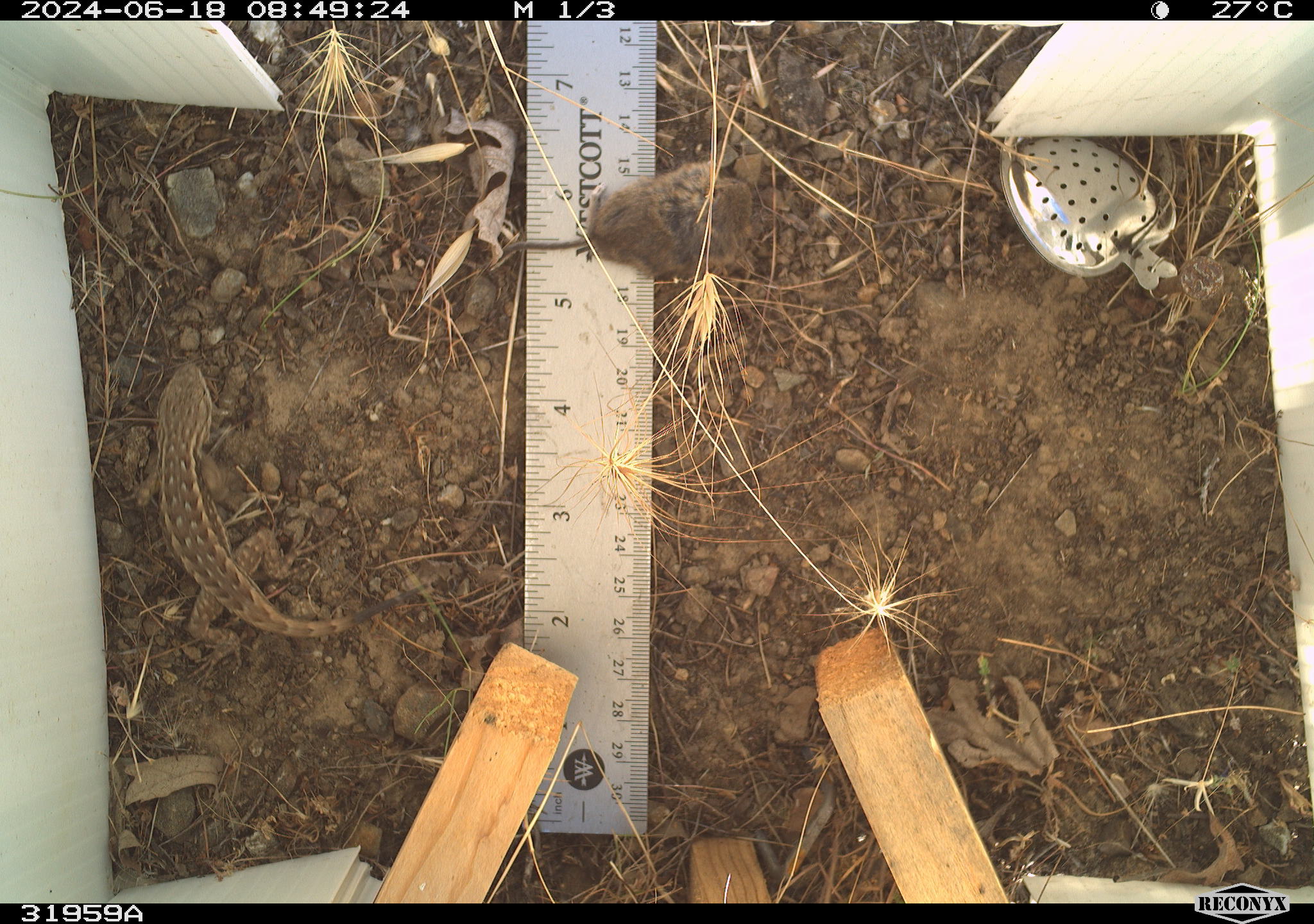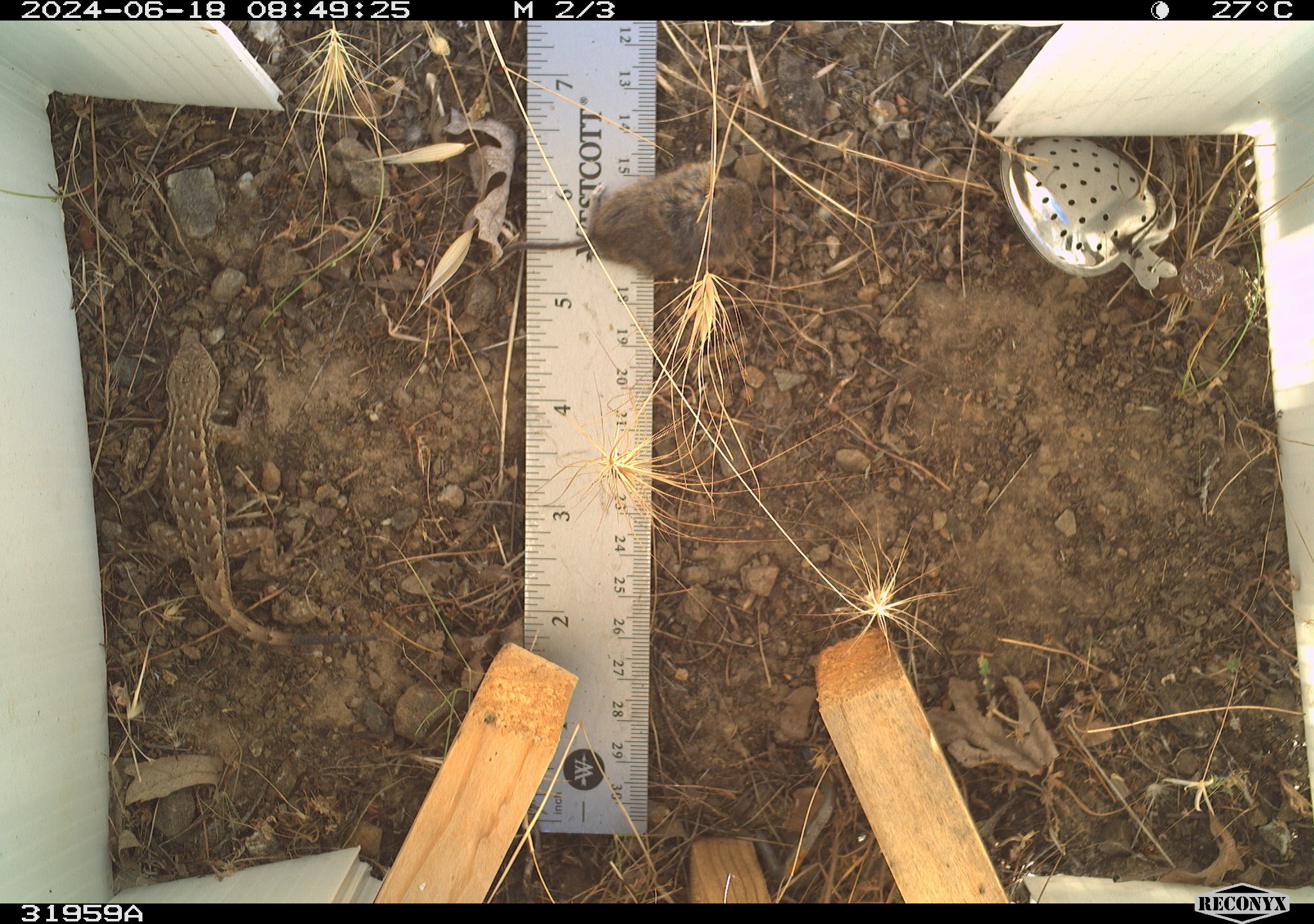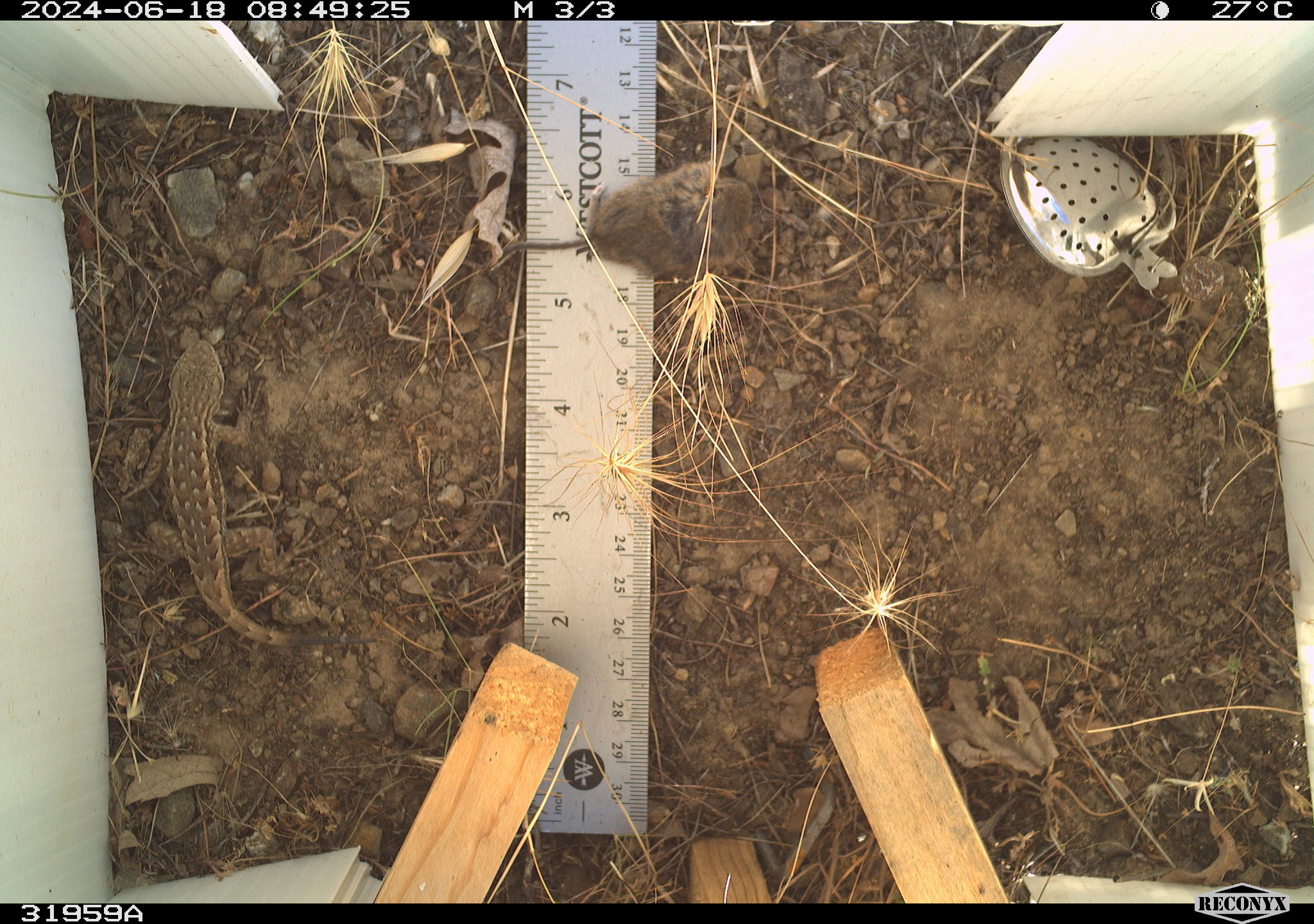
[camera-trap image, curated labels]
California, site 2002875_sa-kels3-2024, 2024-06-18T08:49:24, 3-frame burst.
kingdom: Animalia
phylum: Chordata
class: Reptilia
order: Squamata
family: Phrynosomatidae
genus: Sceloporus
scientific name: Sceloporus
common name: spiny lizards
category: sceloporus species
Sceloporus species (spiny lizards) (Sceloporus).